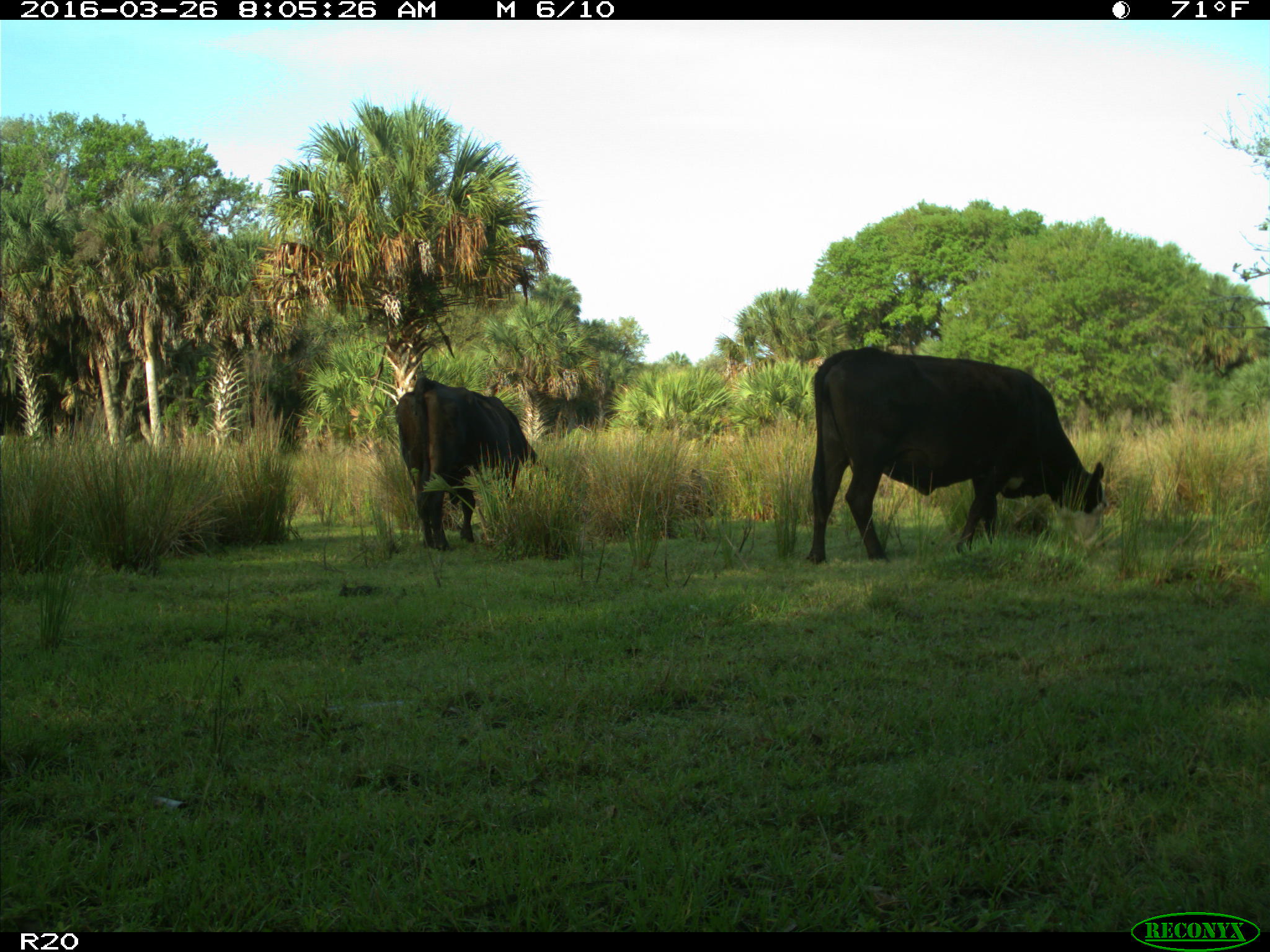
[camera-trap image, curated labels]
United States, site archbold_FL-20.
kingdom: Animalia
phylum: Chordata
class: Mammalia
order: Artiodactyla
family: Bovidae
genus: Bos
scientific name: Bos taurus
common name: domestic cow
Bos taurus (domestic cow).